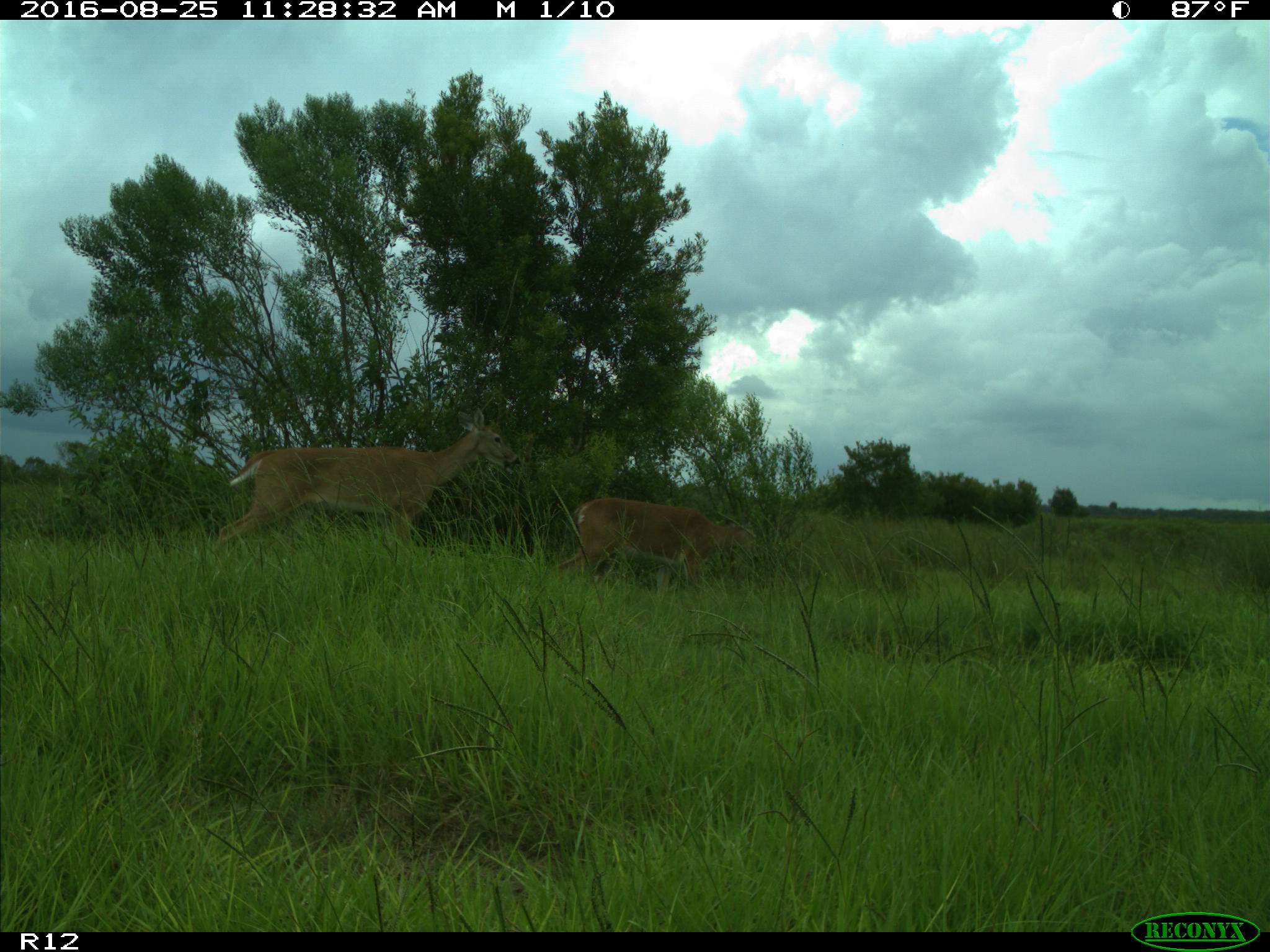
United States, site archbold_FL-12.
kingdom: Animalia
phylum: Chordata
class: Mammalia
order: Artiodactyla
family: Cervidae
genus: Odocoileus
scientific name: Odocoileus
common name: deer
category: unidentified deer